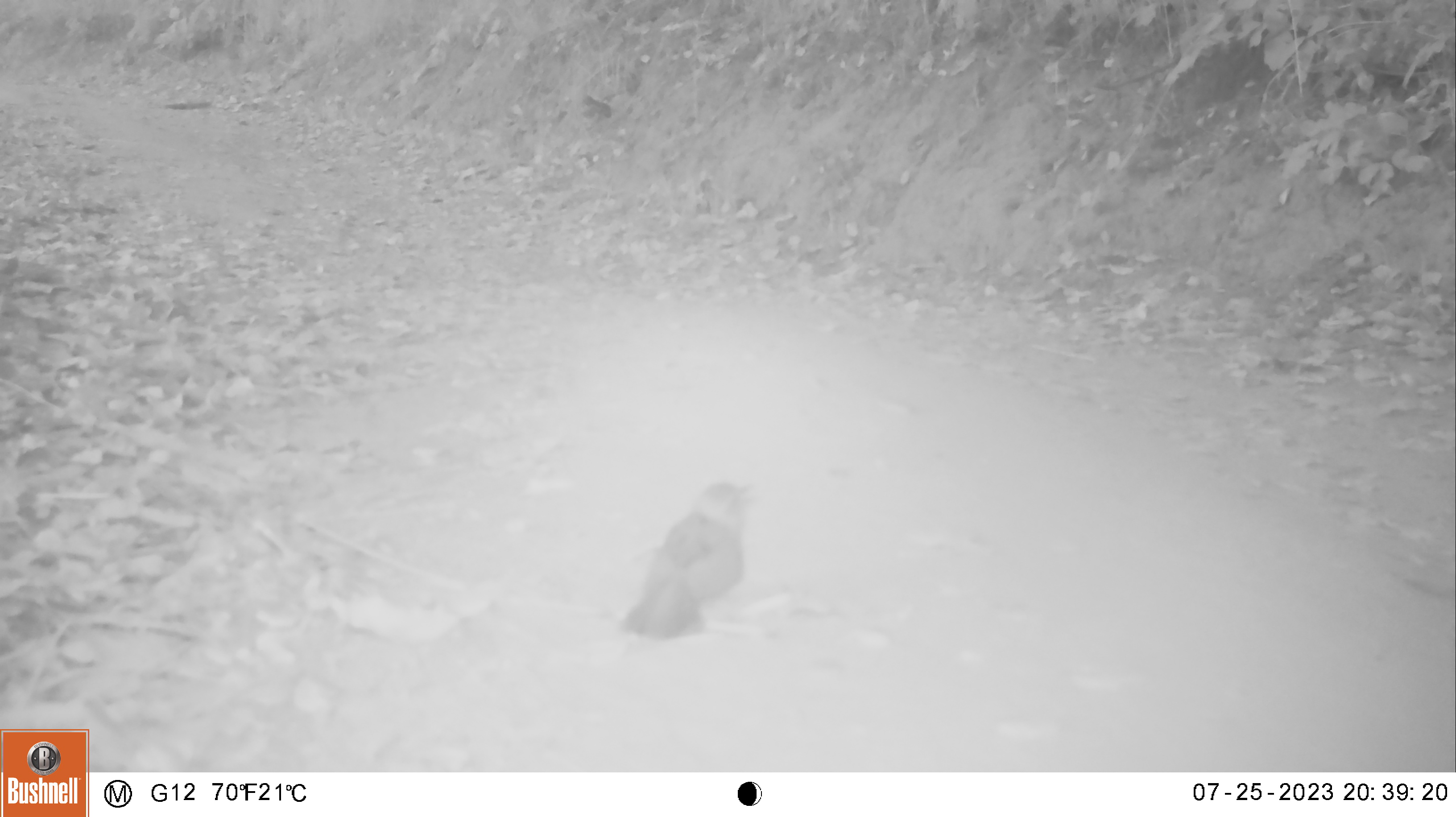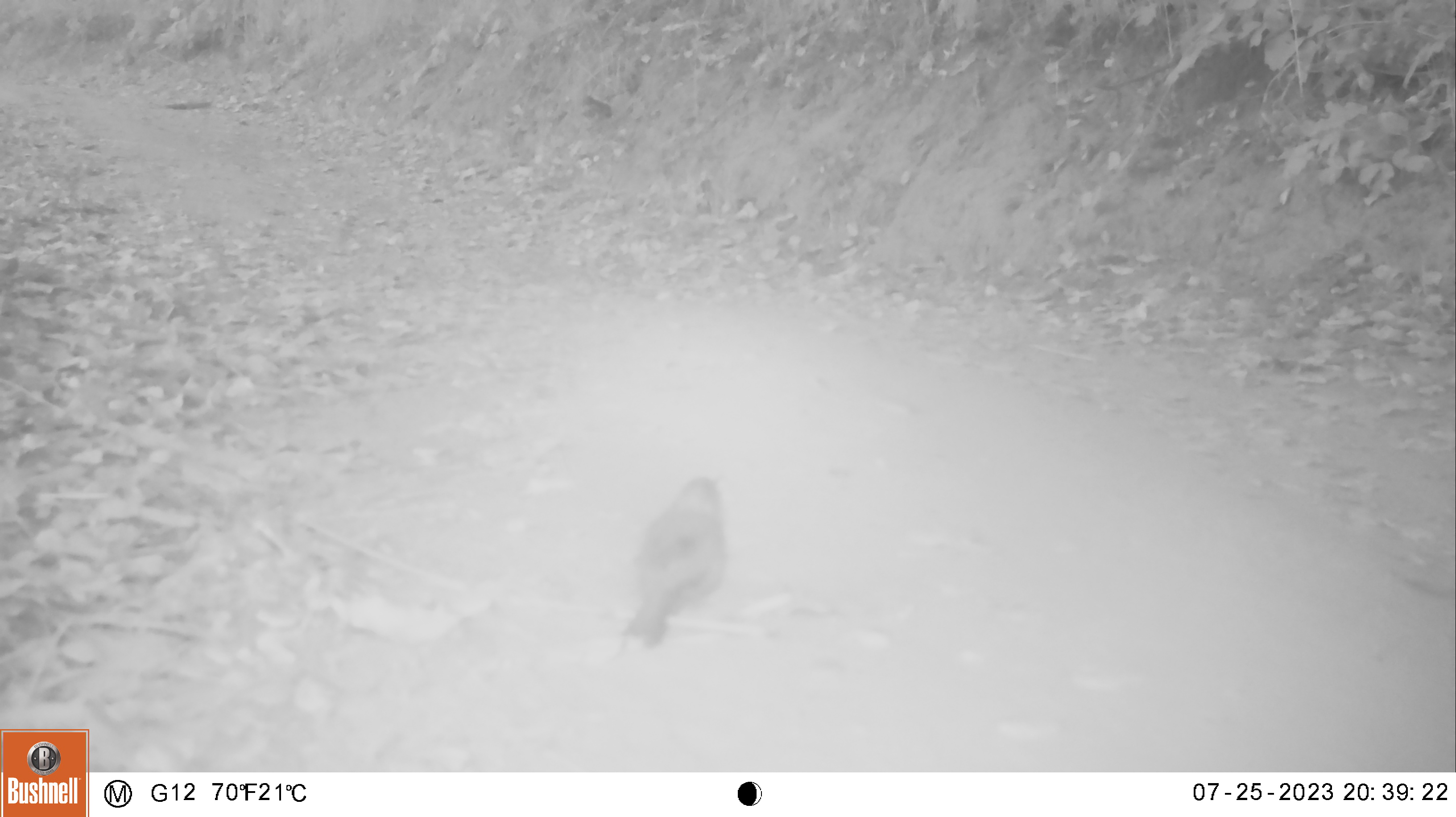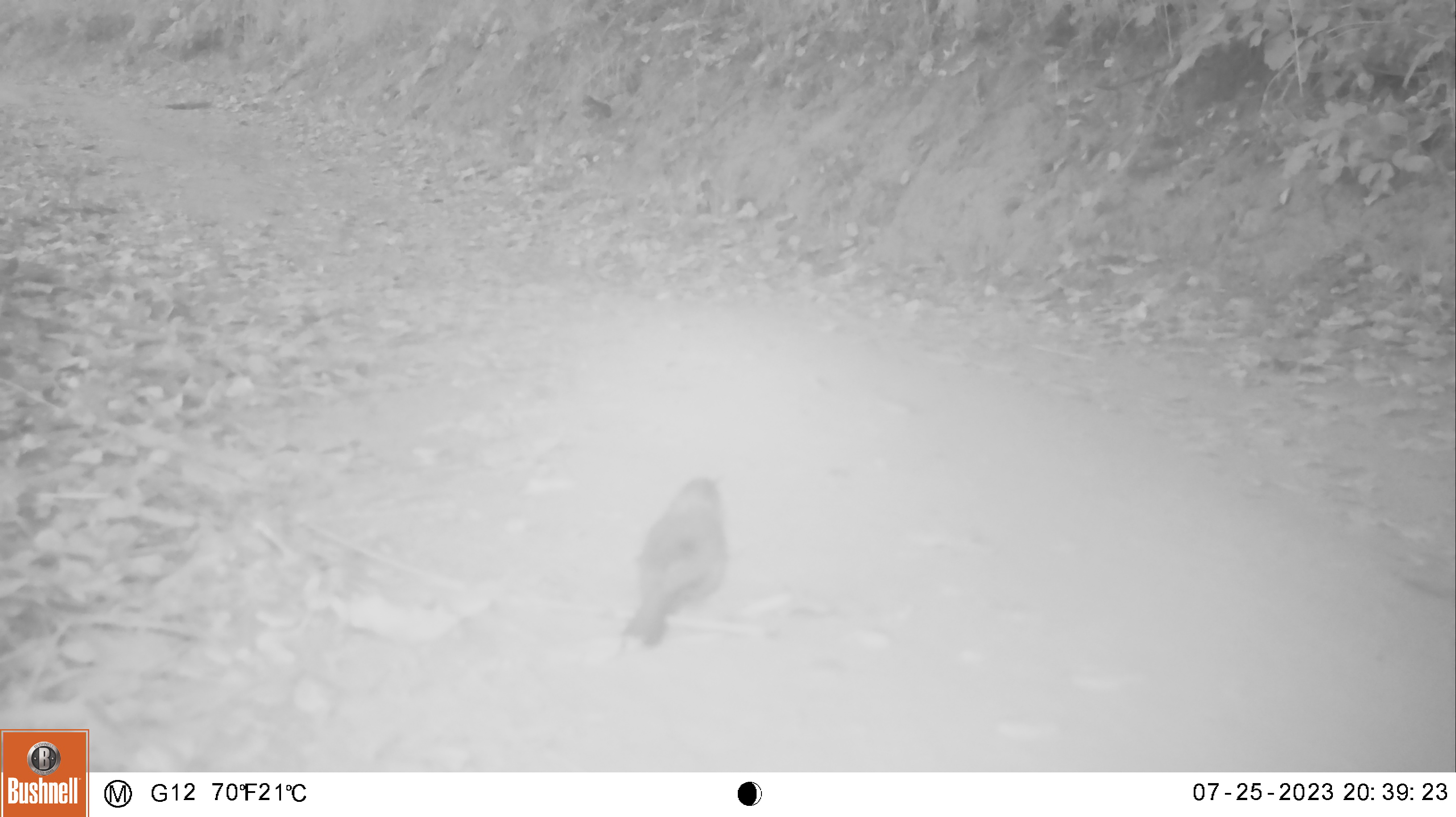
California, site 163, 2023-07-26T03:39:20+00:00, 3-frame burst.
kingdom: Animalia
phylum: Chordata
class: Aves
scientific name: Aves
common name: bird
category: unknown bird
Unknown bird (bird) (Aves).